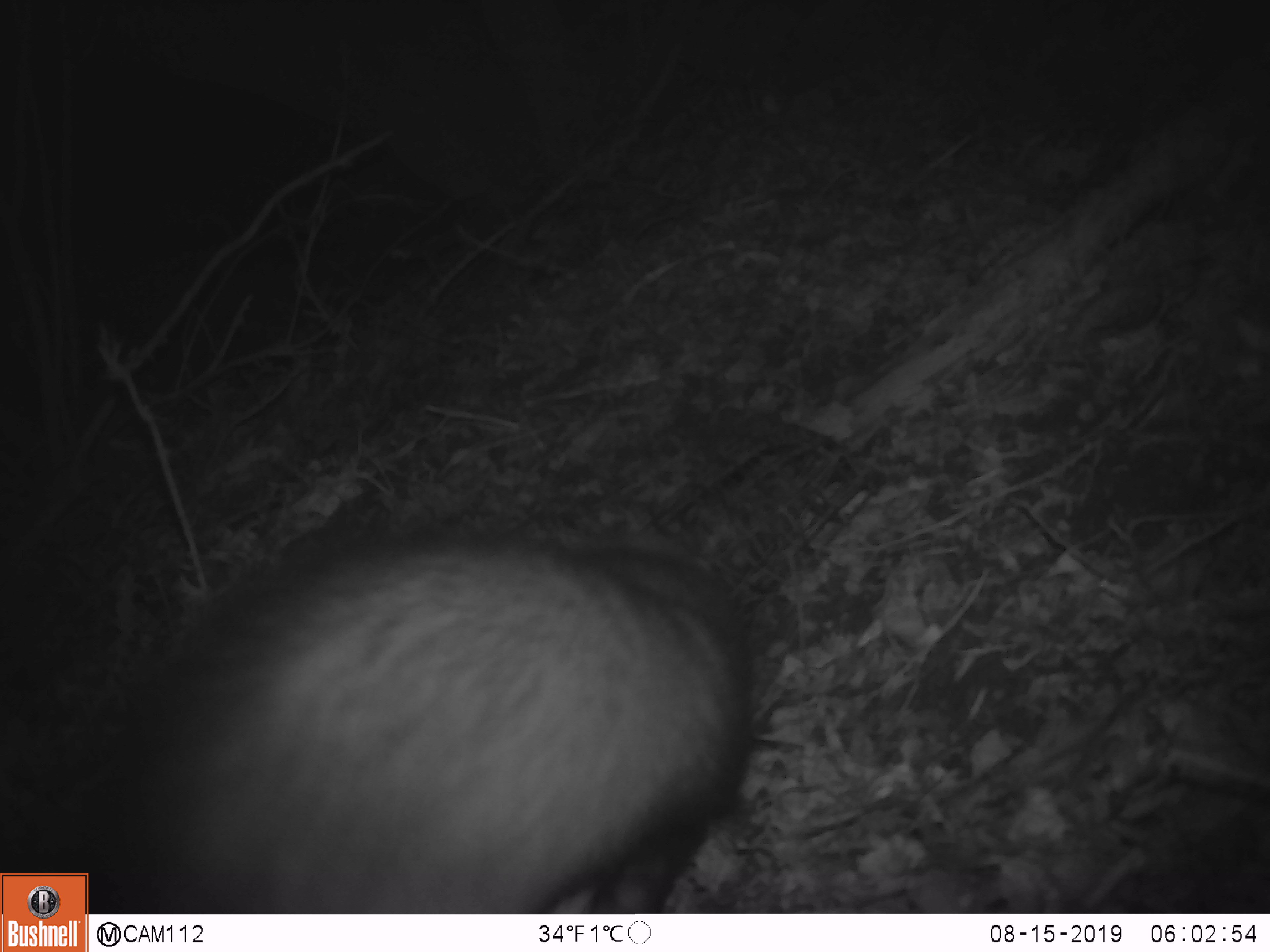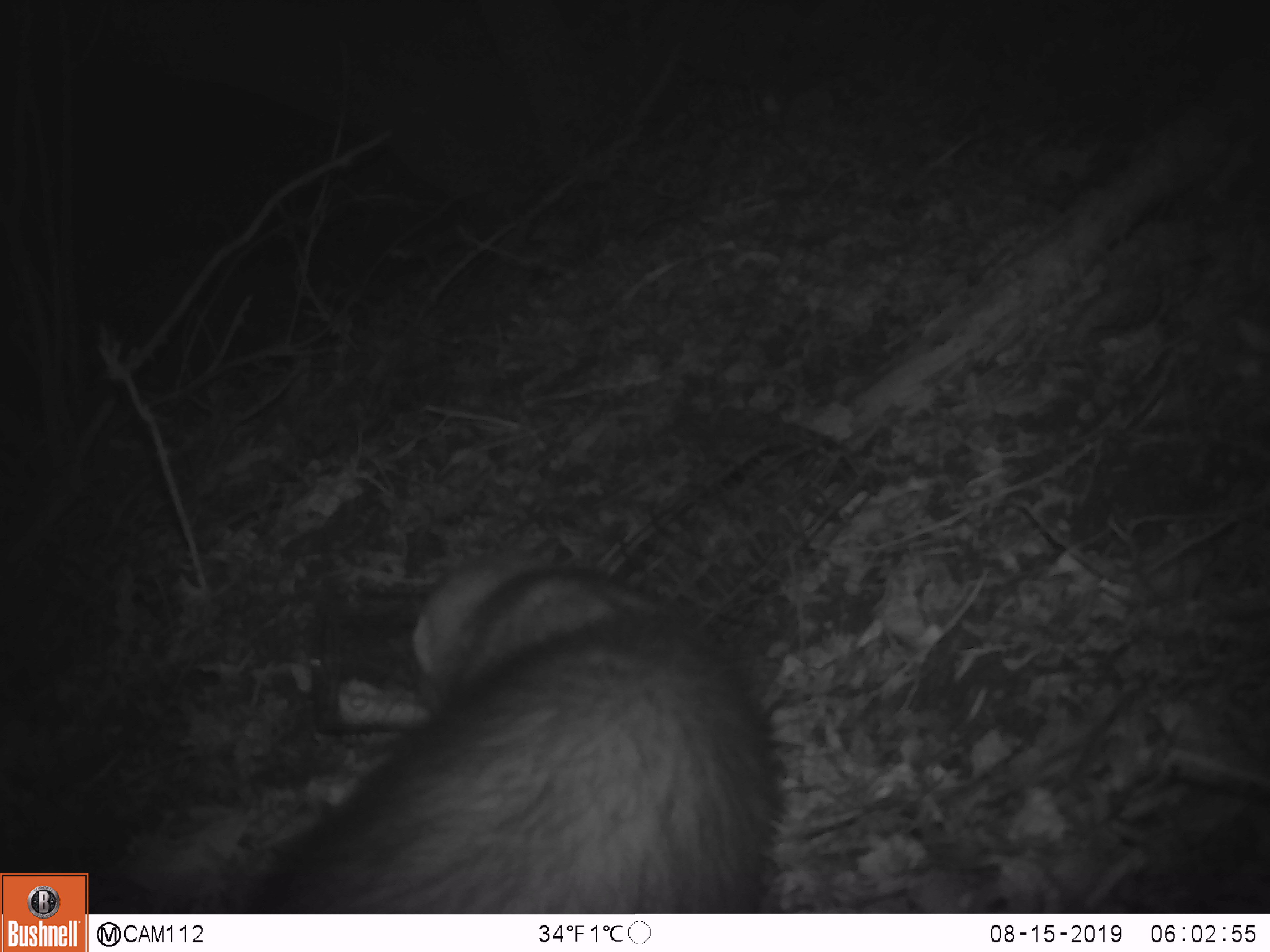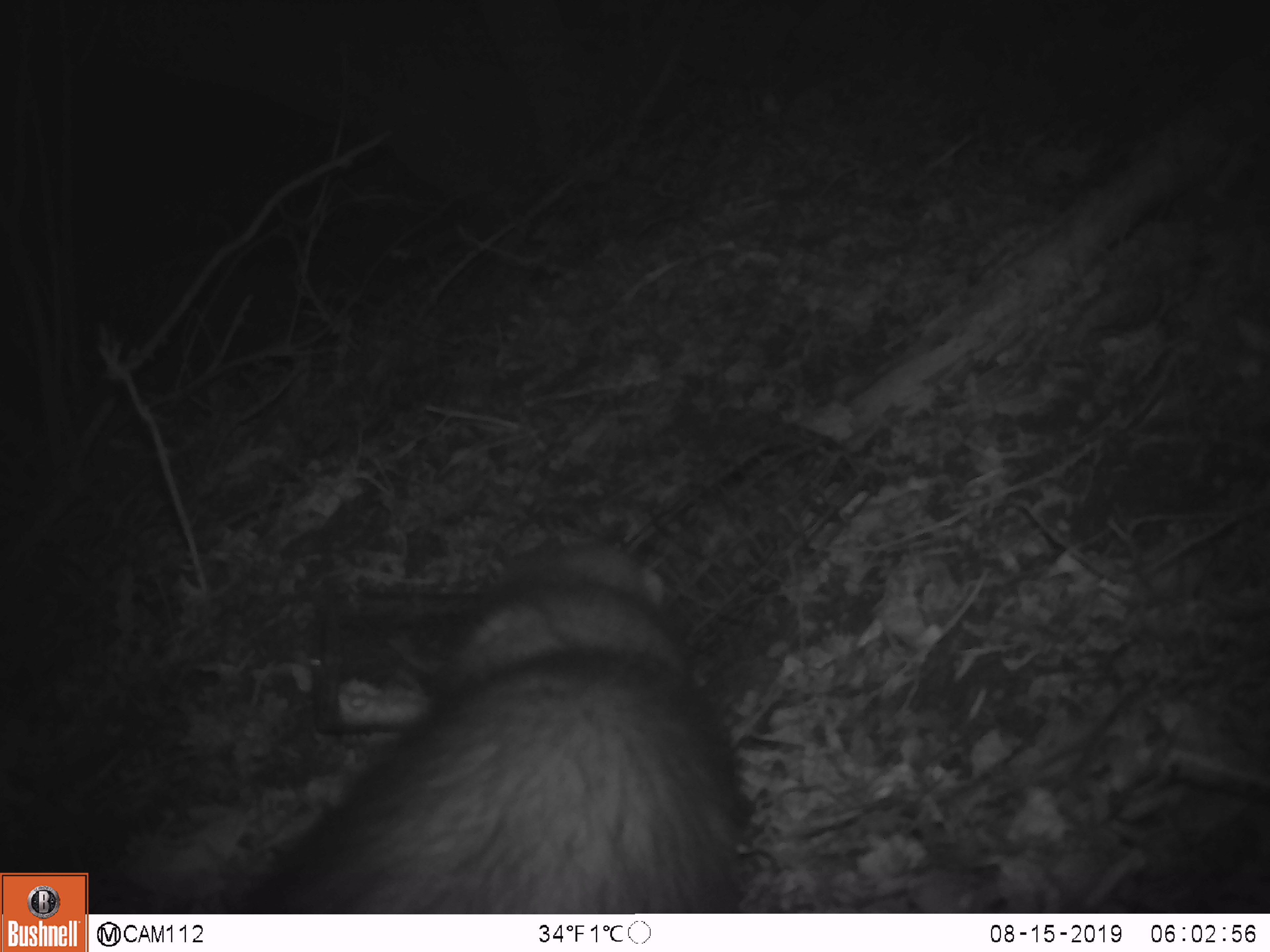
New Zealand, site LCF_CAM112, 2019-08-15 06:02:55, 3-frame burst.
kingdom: Animalia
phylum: Chordata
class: Mammalia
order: Carnivora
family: Mustelidae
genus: Mustela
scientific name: Mustela furo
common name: ferret